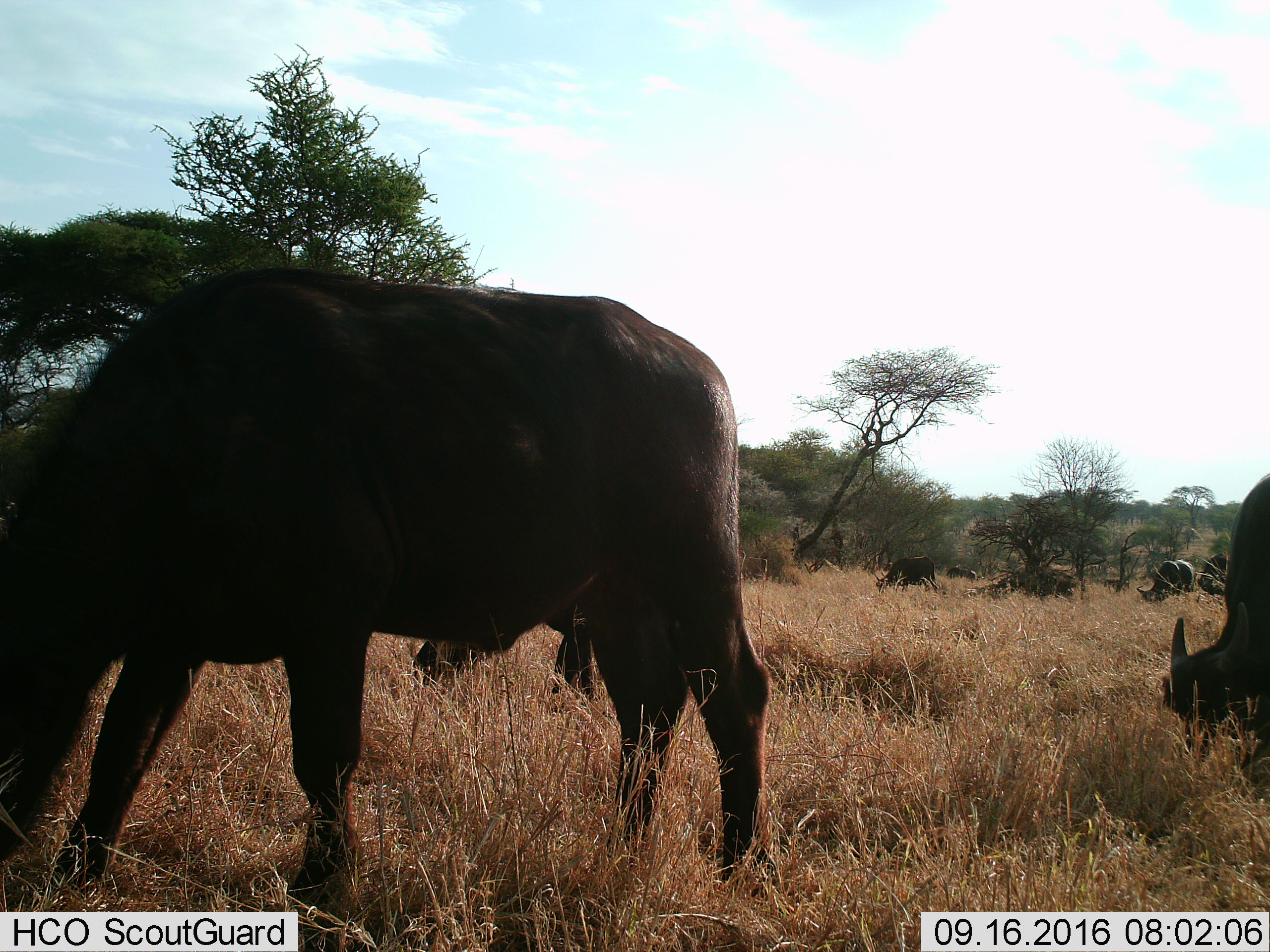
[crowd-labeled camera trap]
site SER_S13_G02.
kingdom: Animalia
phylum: Chordata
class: Mammalia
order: Artiodactyla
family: Bovidae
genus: Syncerus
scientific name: Syncerus caffer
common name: african buffalo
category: buffalo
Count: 9.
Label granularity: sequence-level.